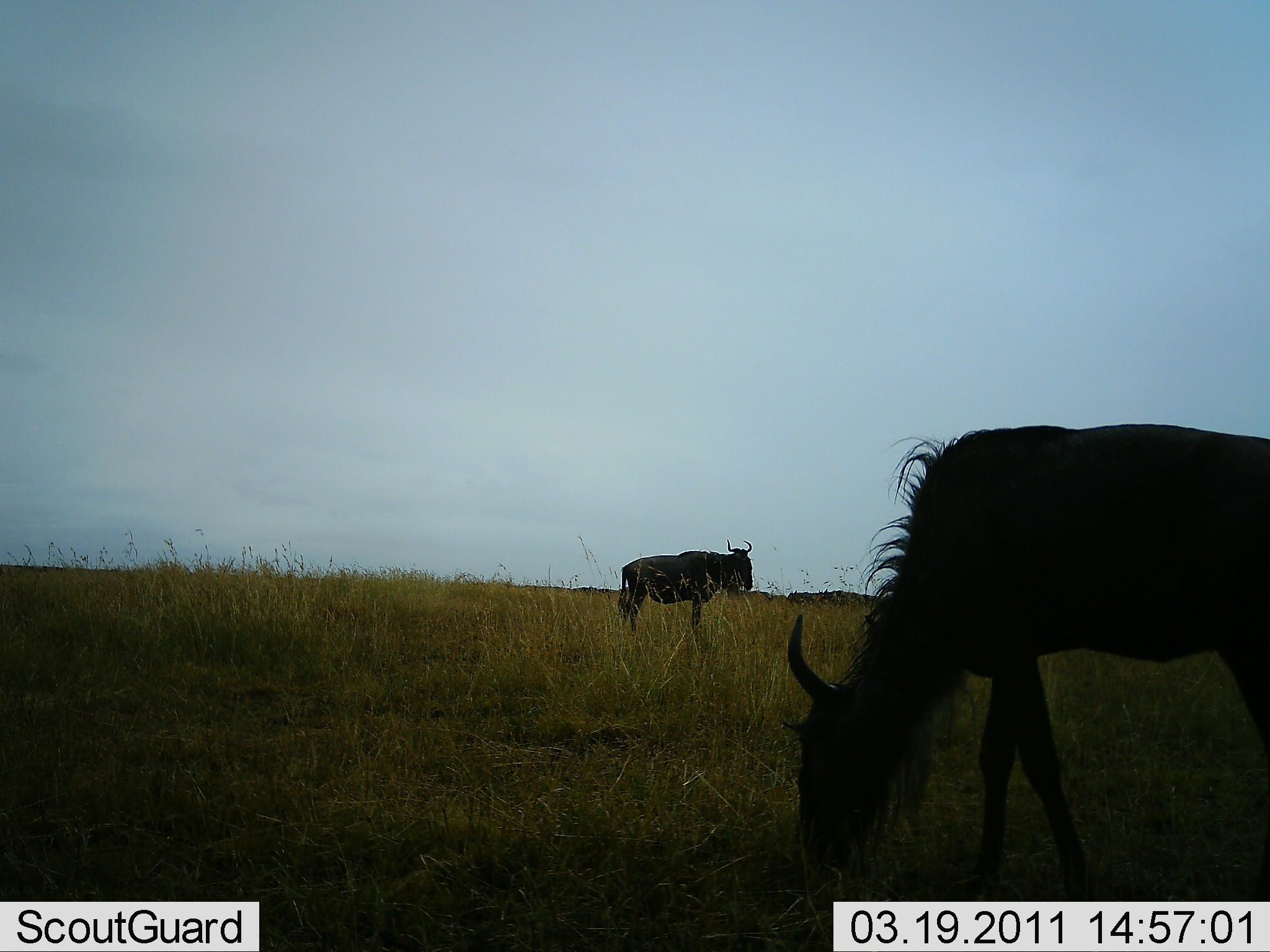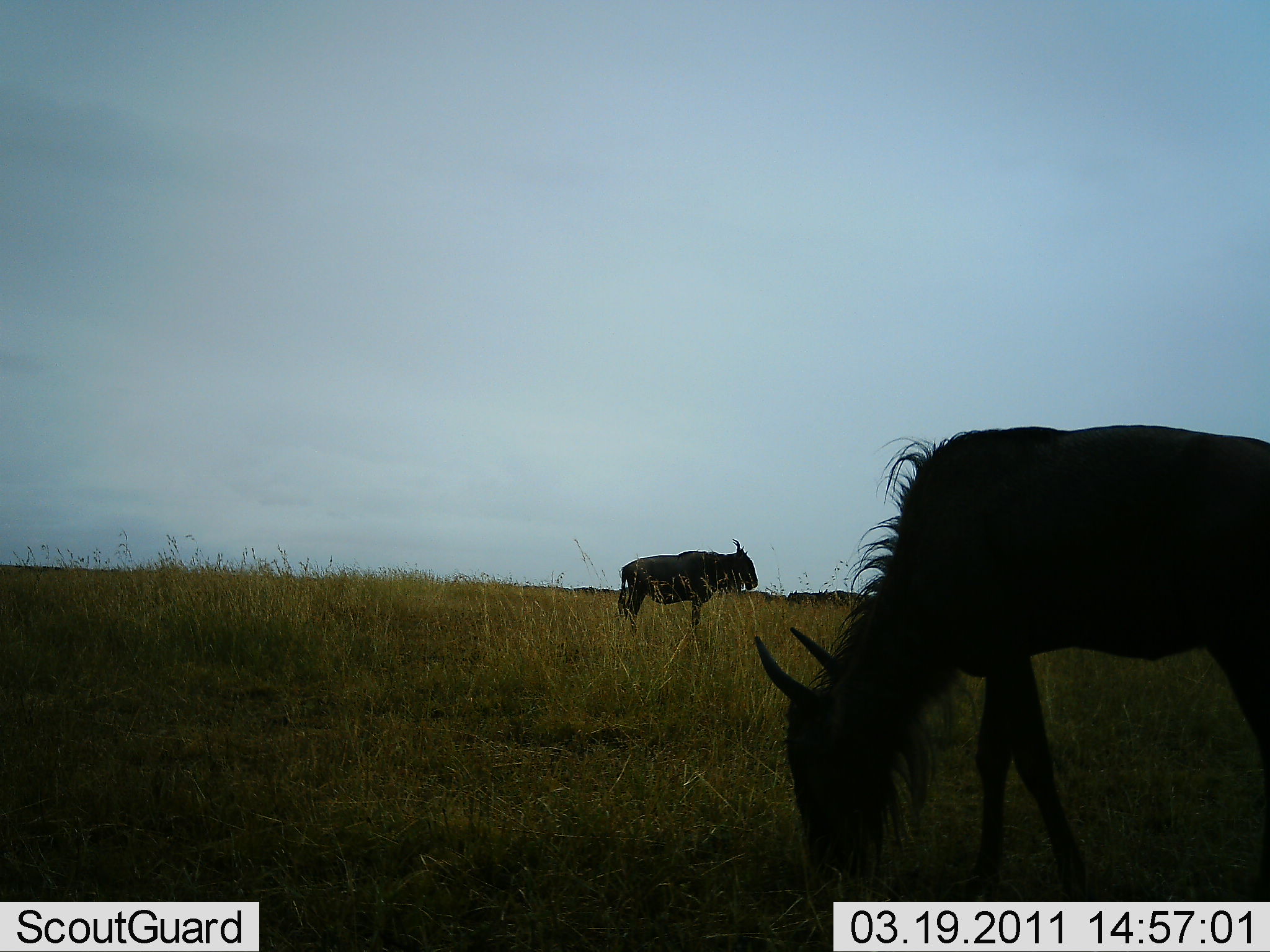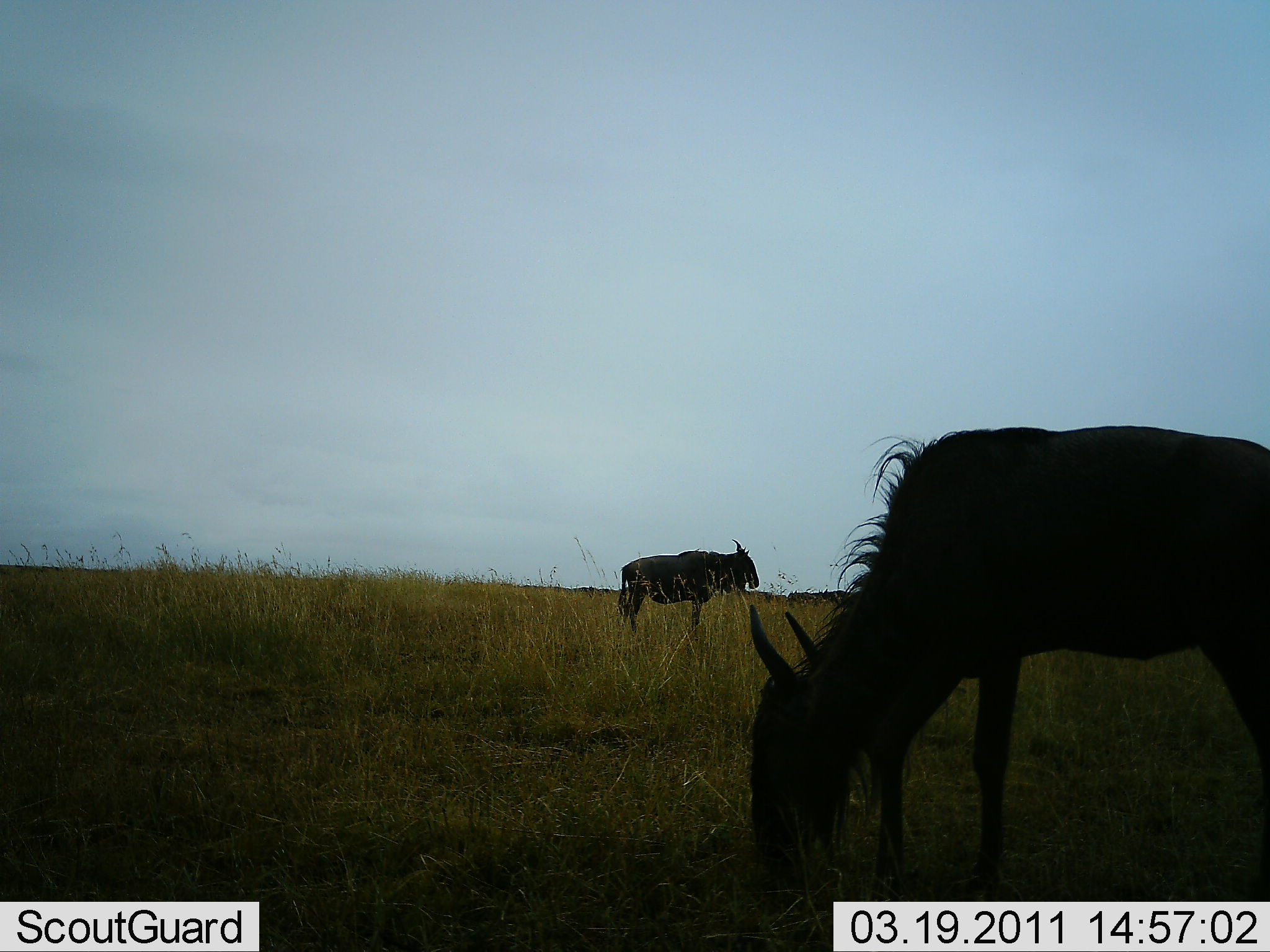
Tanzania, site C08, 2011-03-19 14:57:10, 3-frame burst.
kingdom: Animalia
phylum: Chordata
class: Mammalia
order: Artiodactyla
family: Bovidae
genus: Connochaetes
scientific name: Connochaetes taurinus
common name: blue wildebeest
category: wildebeest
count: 2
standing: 64%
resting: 0%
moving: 7%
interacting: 0%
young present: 0%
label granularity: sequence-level